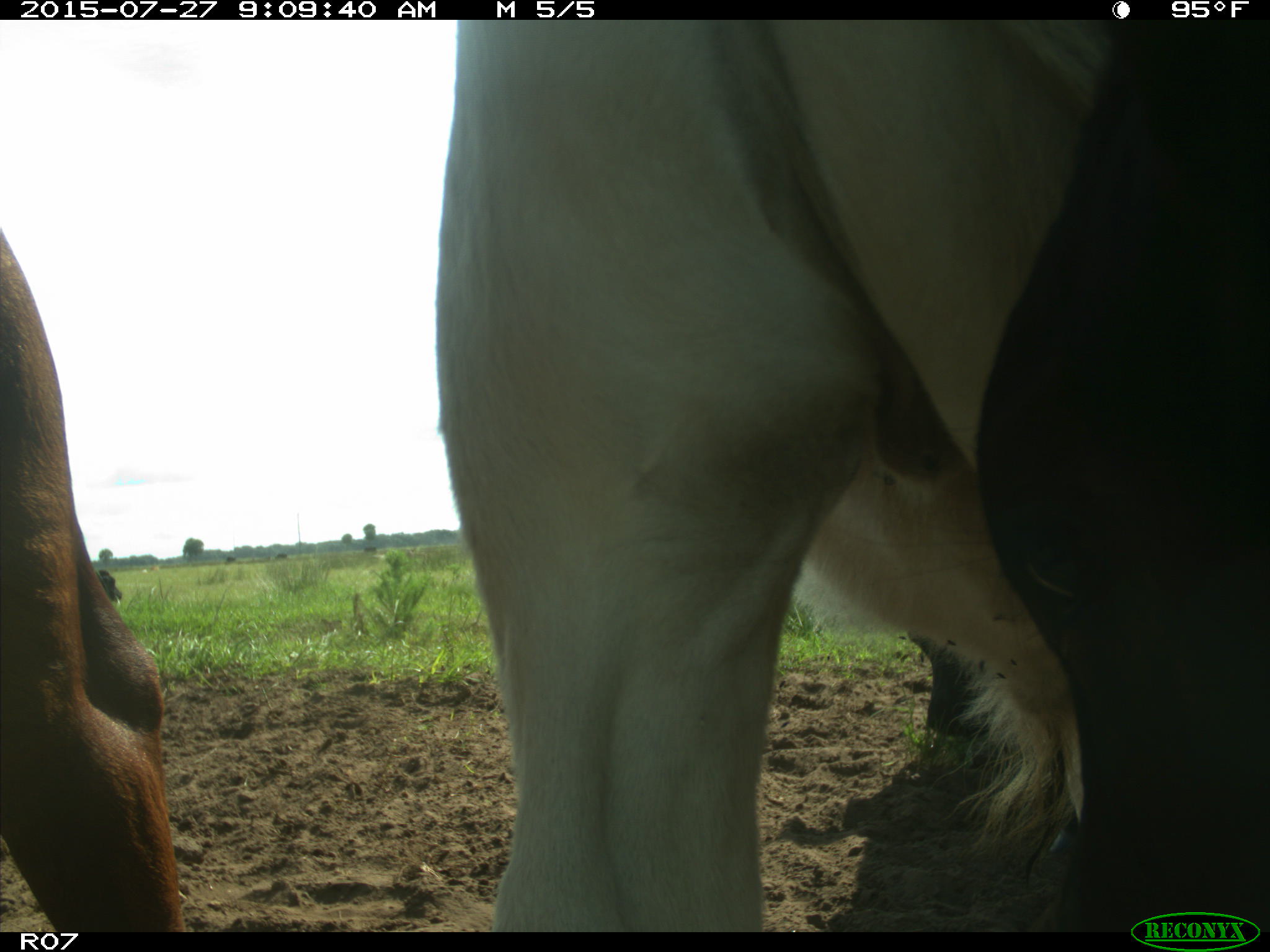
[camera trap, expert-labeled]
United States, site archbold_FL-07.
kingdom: Animalia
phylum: Chordata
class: Mammalia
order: Artiodactyla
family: Bovidae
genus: Bos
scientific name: Bos taurus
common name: domestic cow